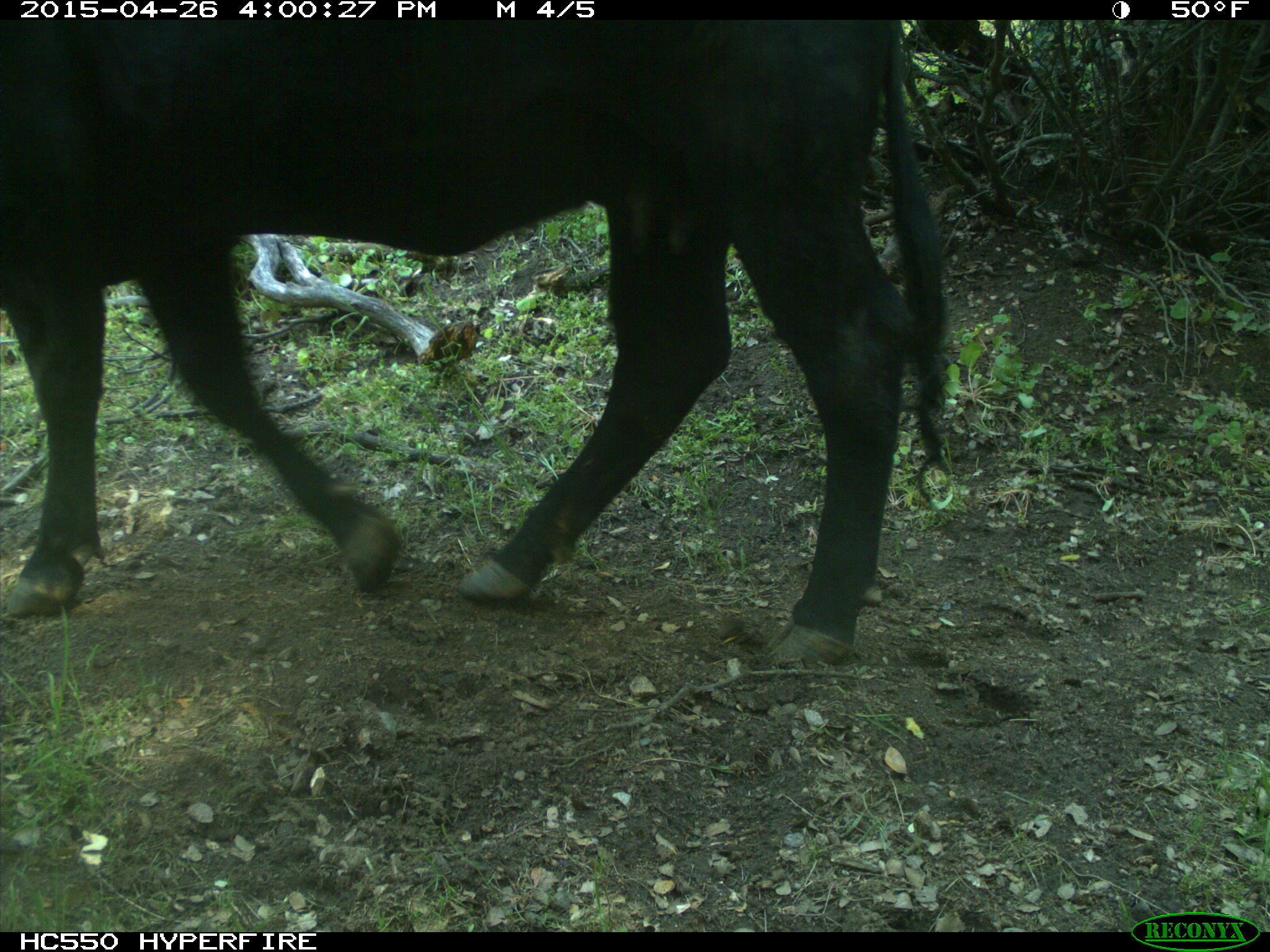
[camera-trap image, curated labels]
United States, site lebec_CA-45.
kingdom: Animalia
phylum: Chordata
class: Mammalia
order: Artiodactyla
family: Bovidae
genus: Bos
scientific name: Bos taurus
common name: domestic cow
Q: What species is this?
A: Bos taurus (domestic cow).